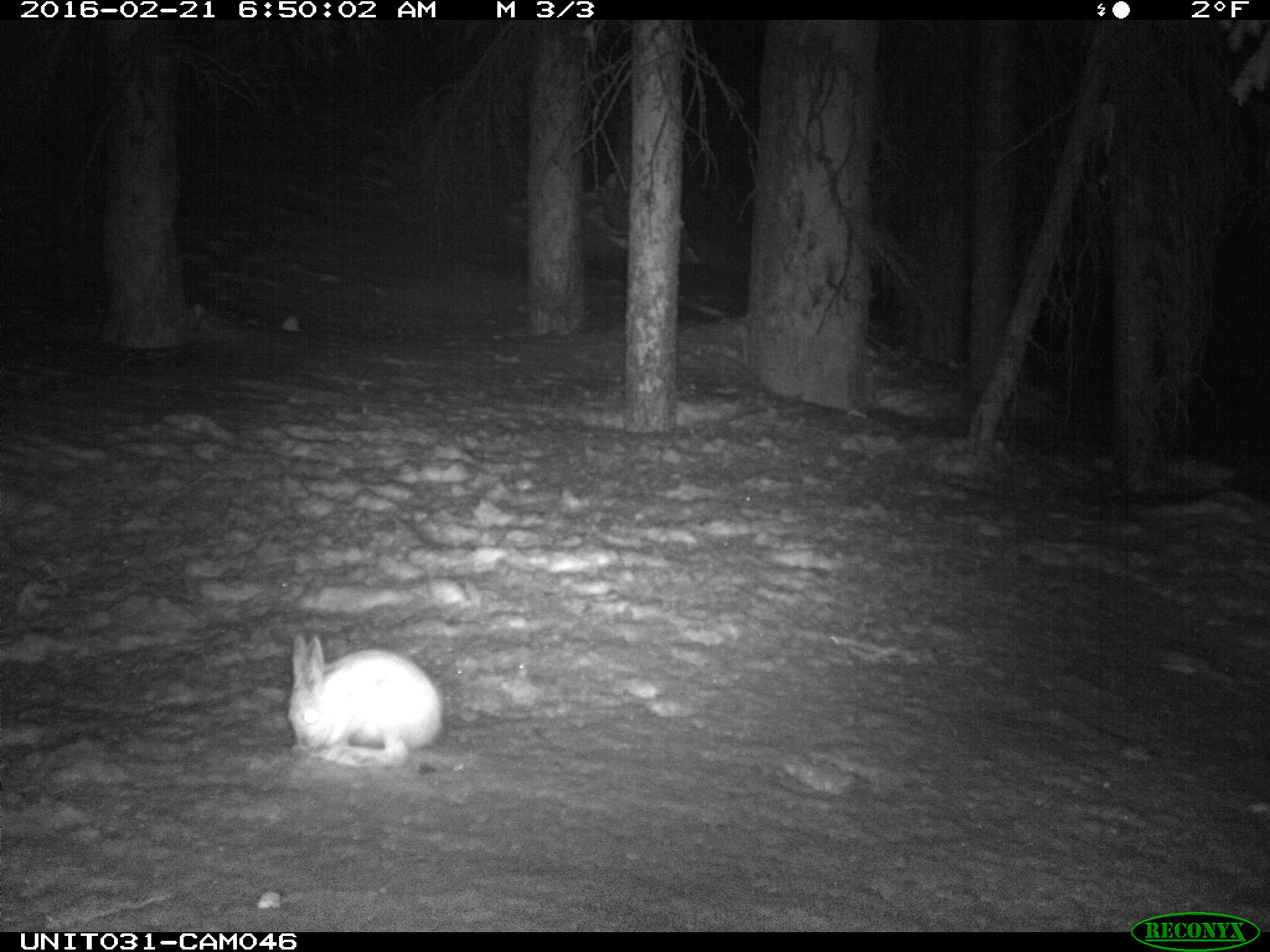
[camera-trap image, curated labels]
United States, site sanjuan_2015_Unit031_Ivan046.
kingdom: Animalia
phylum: Chordata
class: Mammalia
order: Lagomorpha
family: Leporidae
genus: Lepus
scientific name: Lepus americanus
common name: snowshoe hare